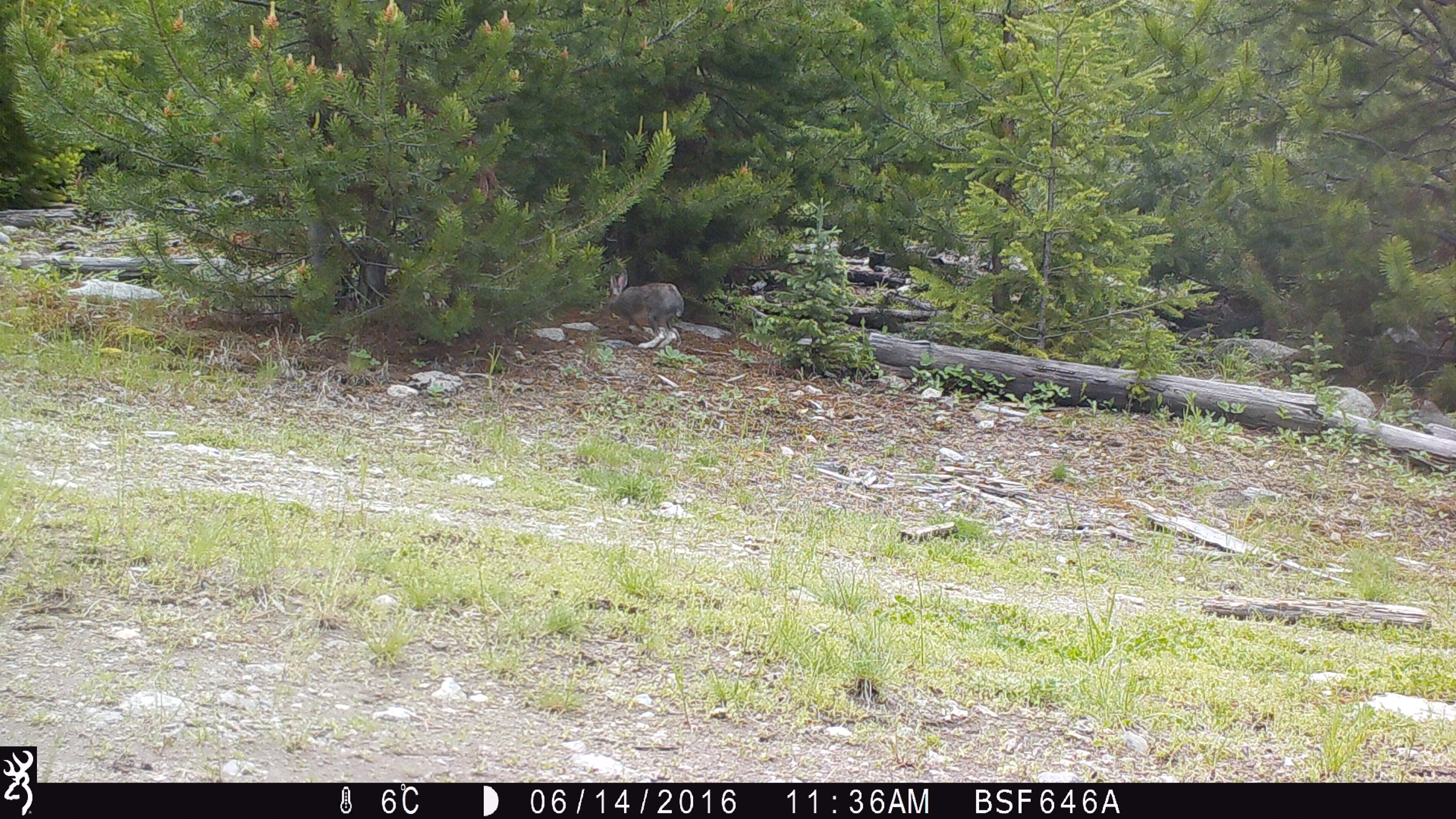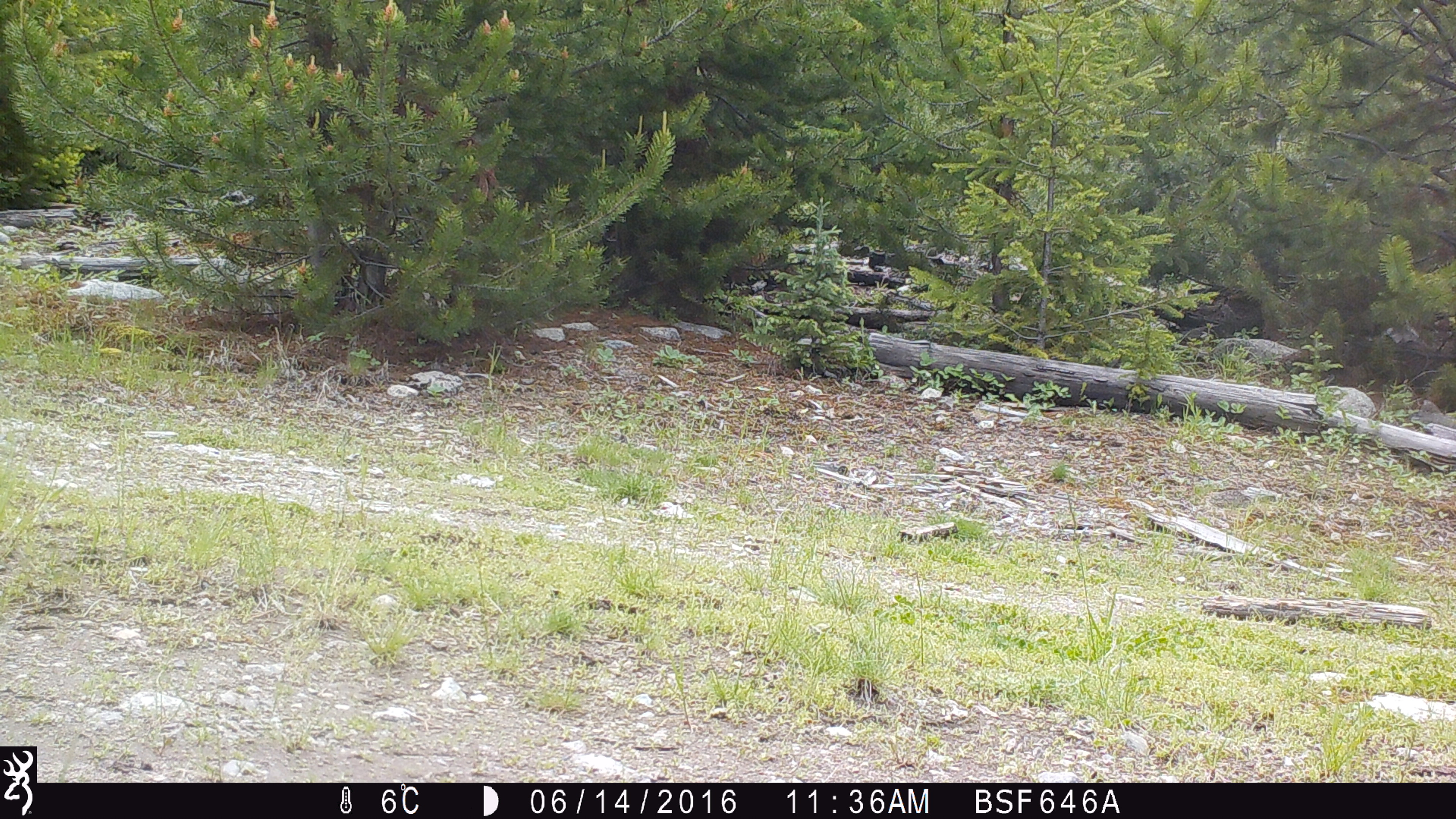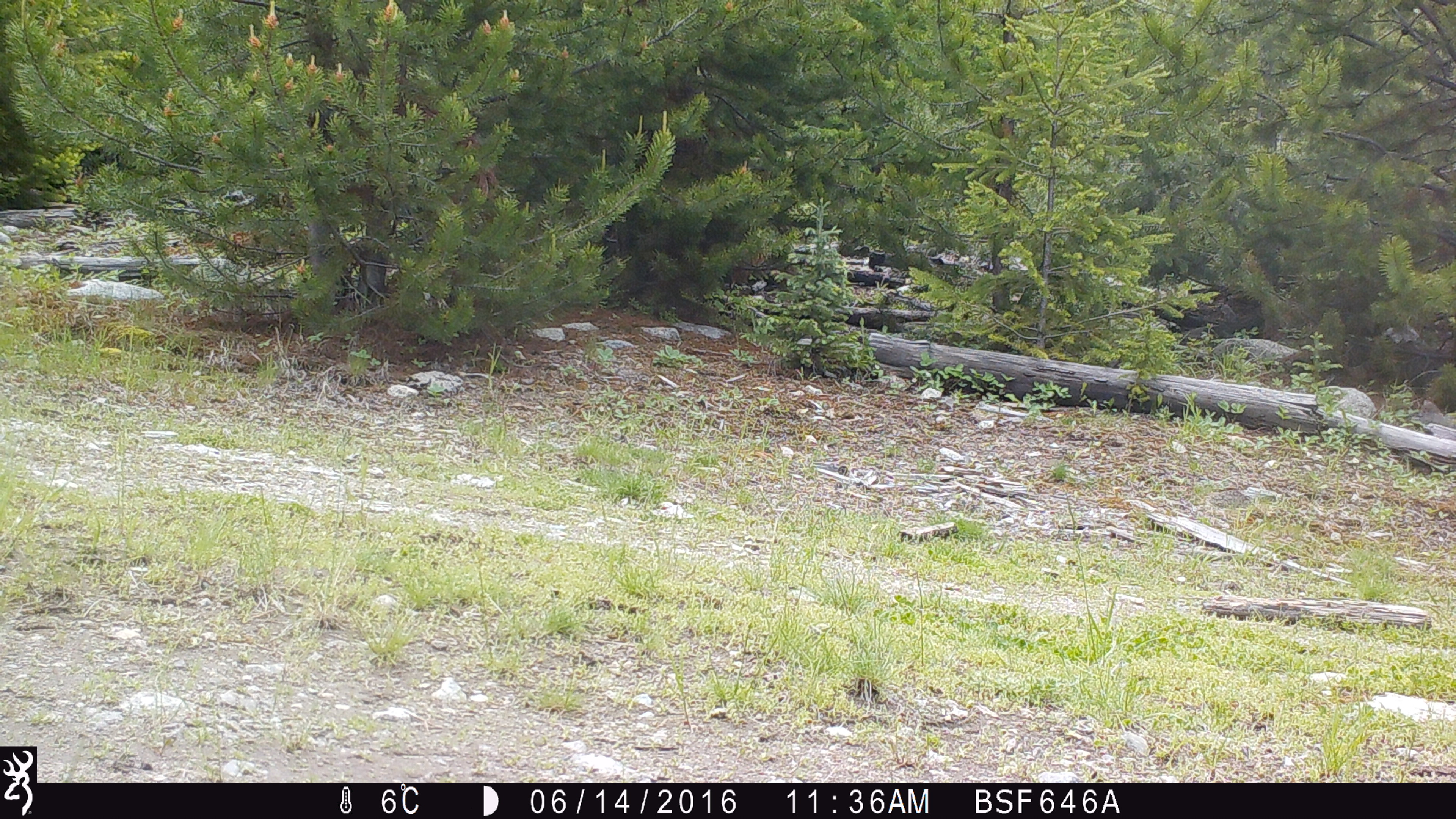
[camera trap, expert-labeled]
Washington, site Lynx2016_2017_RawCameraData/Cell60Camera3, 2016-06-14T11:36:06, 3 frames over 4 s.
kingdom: Animalia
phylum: Chordata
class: Mammalia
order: Lagomorpha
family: Leporidae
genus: Lepus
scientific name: Lepus americanus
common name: snowshoe hare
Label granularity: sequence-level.